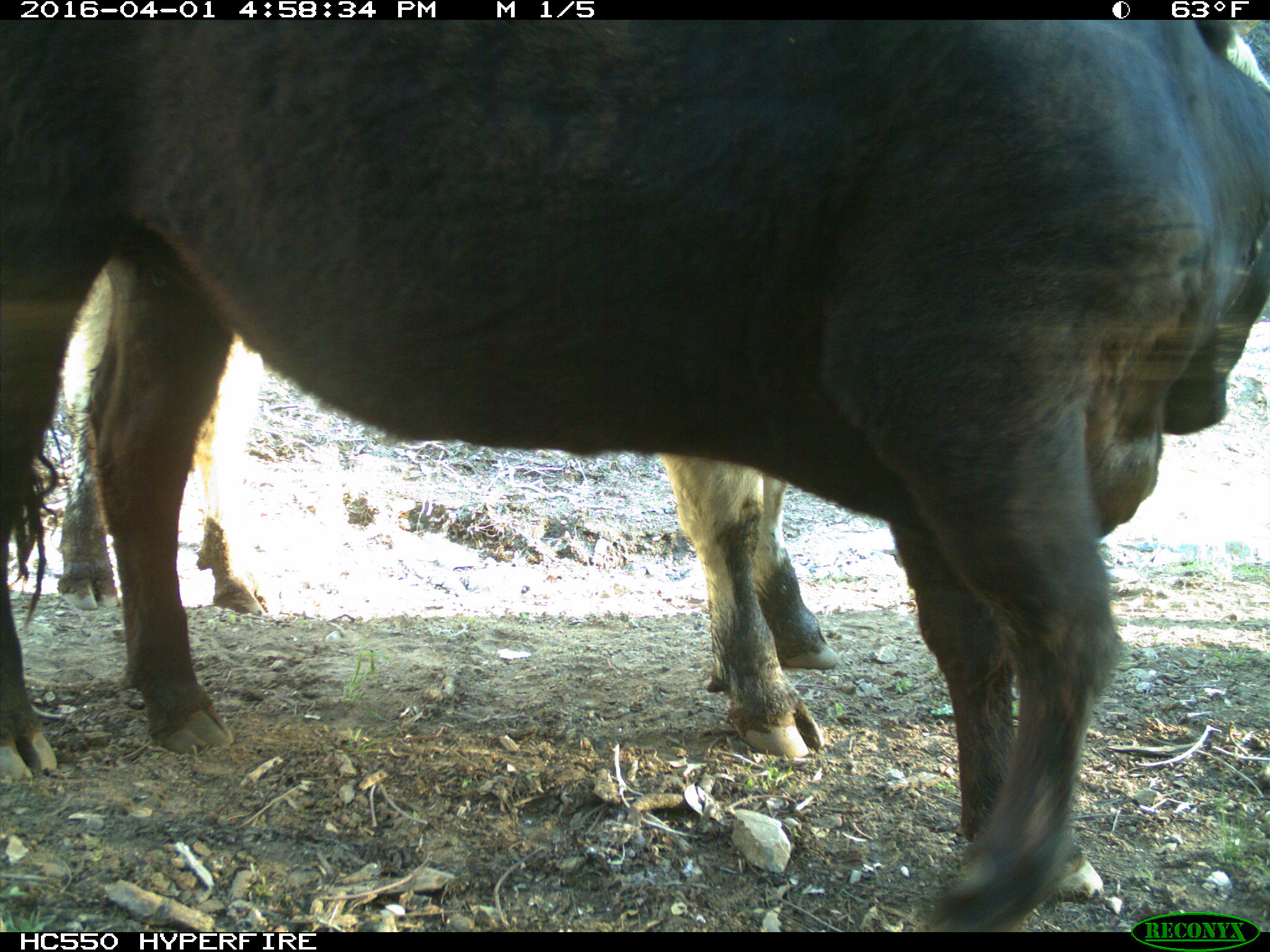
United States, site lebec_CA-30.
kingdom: Animalia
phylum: Chordata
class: Mammalia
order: Artiodactyla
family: Bovidae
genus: Bos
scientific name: Bos taurus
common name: domestic cow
Bos taurus (domestic cow).